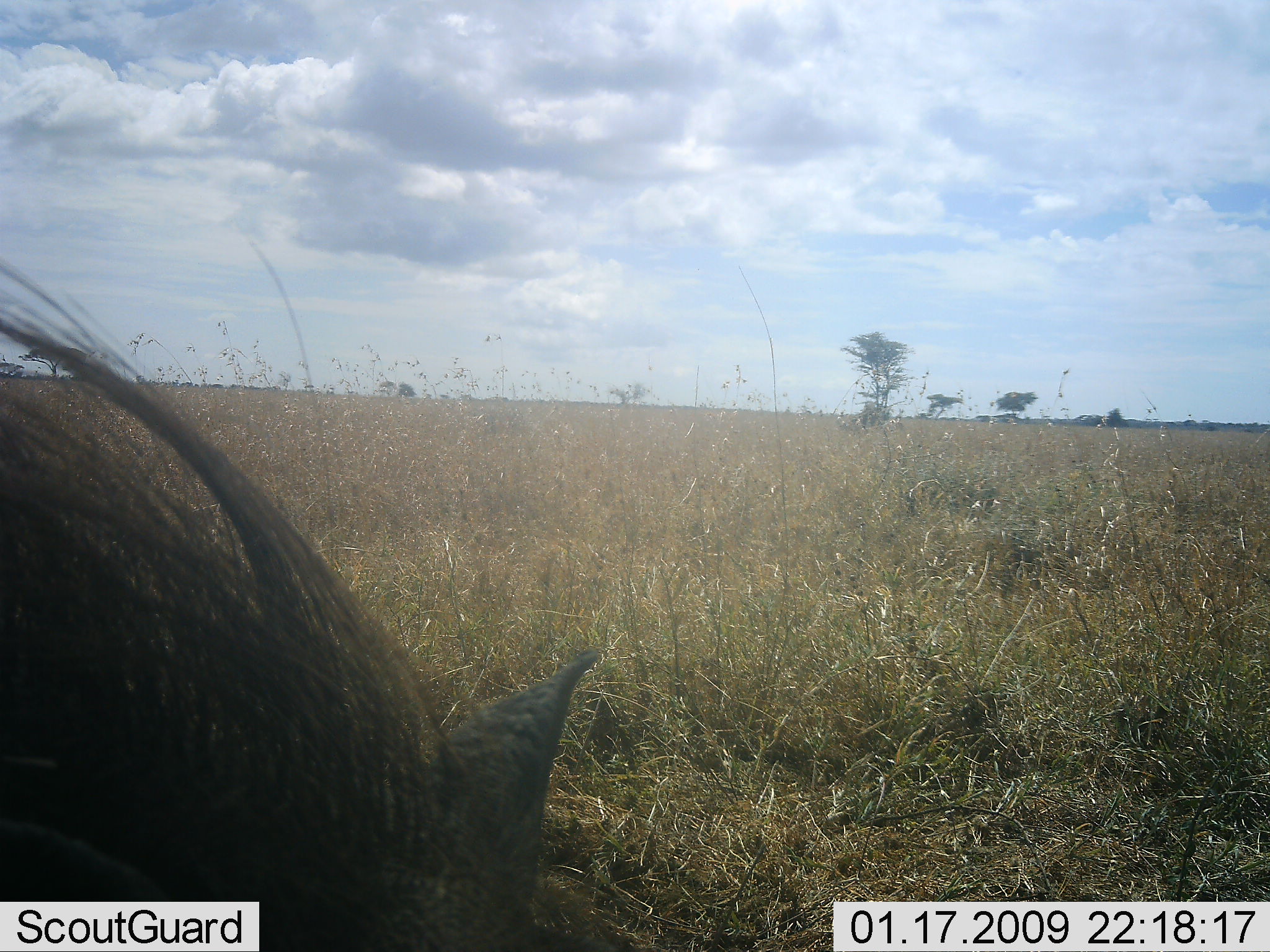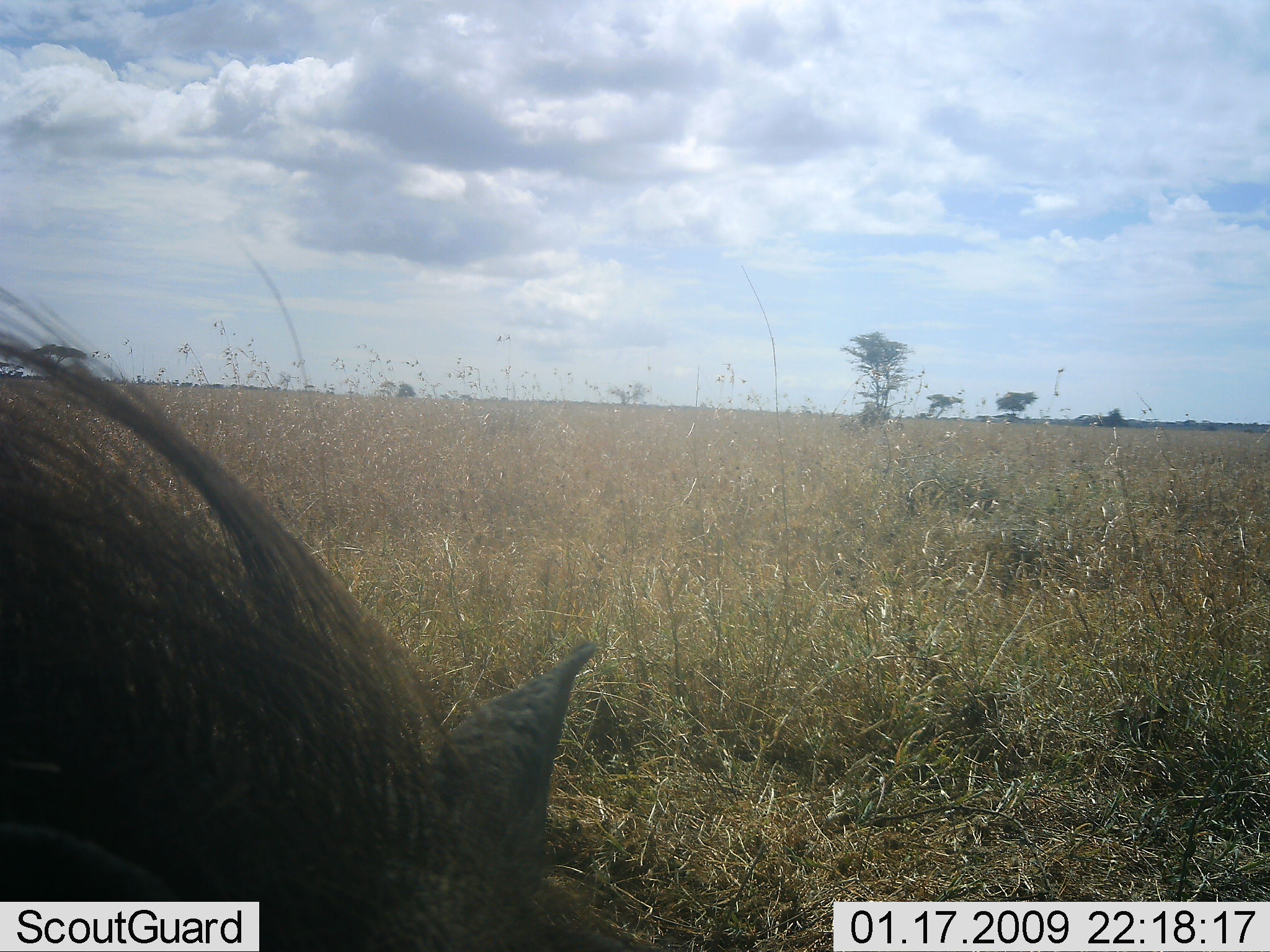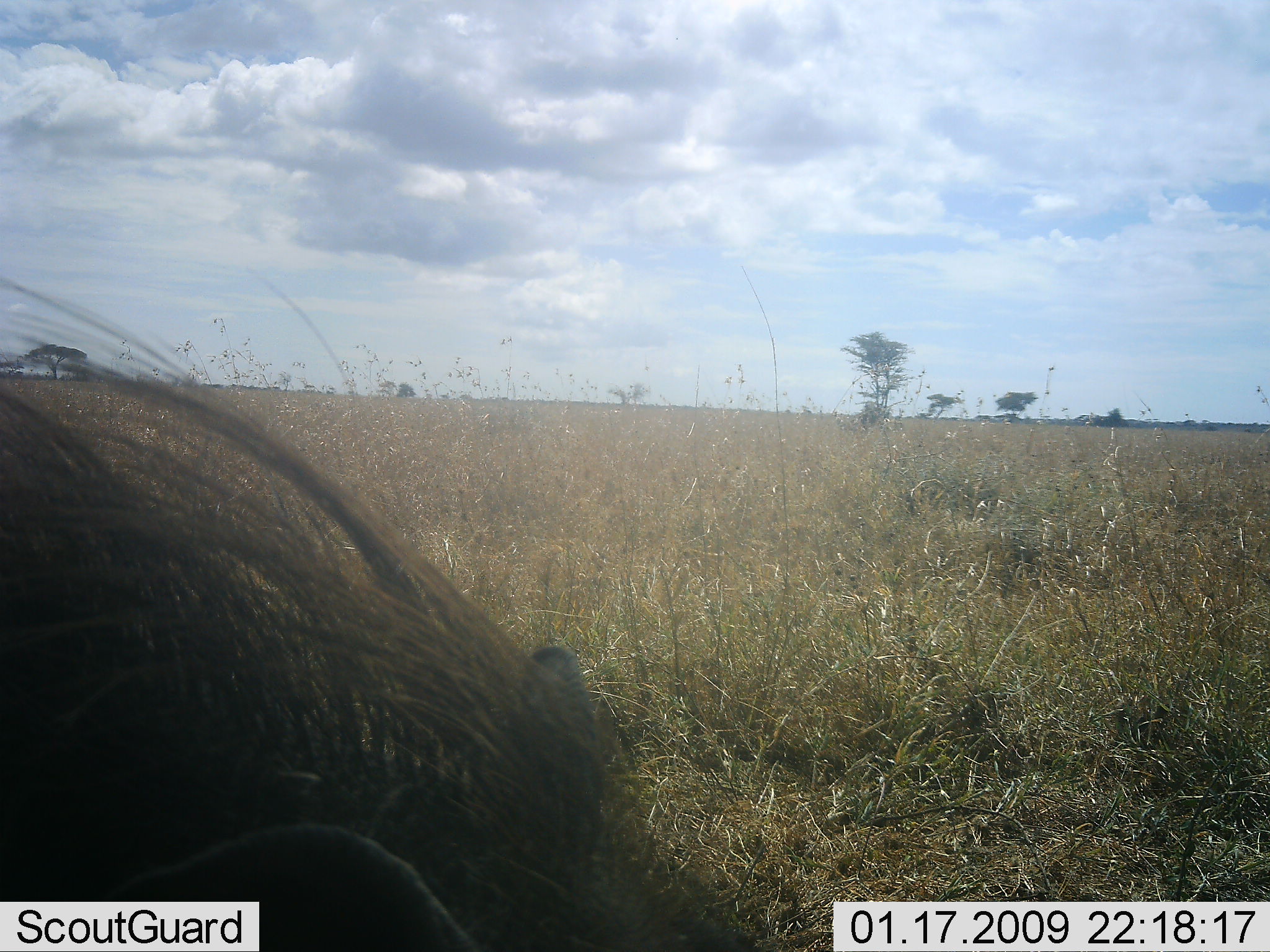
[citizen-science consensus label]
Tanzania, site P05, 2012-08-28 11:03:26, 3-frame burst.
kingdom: Animalia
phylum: Chordata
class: Mammalia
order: Artiodactyla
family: Suidae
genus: Phacochoerus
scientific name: Phacochoerus africanus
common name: warthog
Warthog (Phacochoerus africanus), count 1. Behavior (volunteer vote fractions): standing 50%, resting 0%, moving 10%, interacting 0%. Young present (vote fraction): 0%. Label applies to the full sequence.